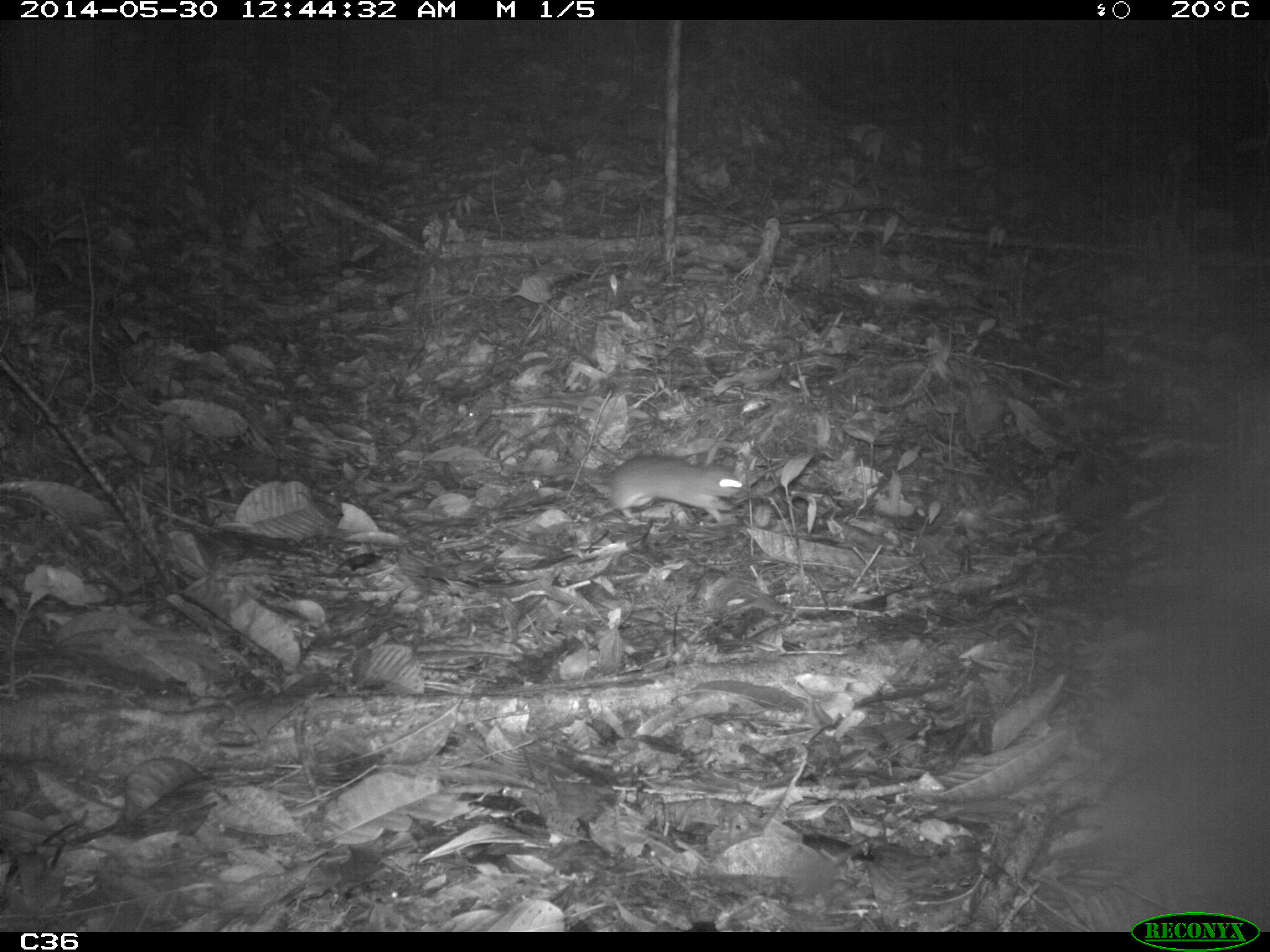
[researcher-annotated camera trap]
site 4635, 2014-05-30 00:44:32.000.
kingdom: Animalia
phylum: Chordata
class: Mammalia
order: Rodentia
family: Muridae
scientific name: Muridae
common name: mice, rats, and gerbils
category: unknown mouse or rat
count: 1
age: adult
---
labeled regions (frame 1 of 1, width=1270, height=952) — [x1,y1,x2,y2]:
unknown mouse or rat: [514,454,743,523]